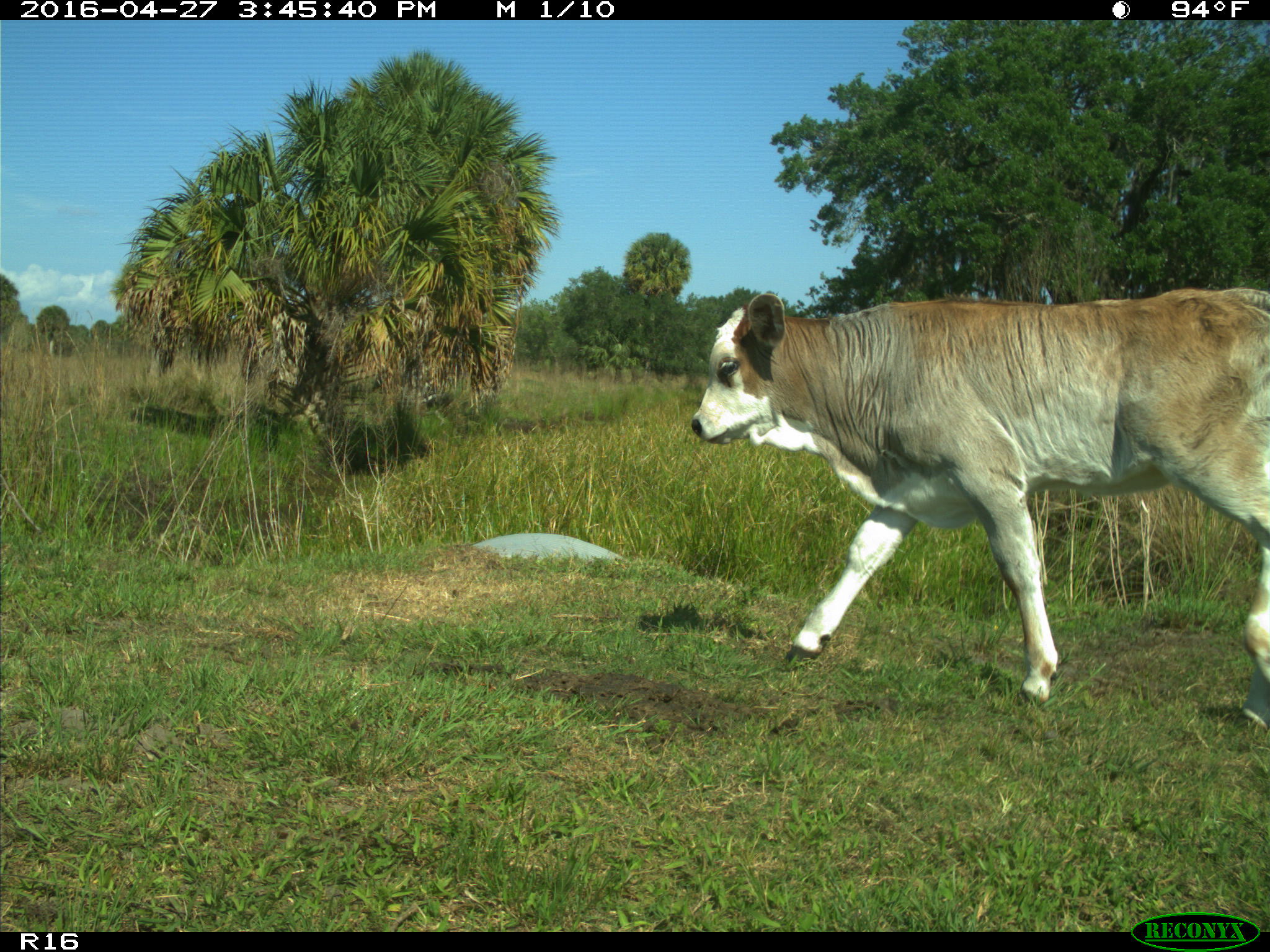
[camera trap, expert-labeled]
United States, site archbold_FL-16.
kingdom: Animalia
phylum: Chordata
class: Mammalia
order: Artiodactyla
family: Bovidae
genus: Bos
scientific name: Bos taurus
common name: domestic cow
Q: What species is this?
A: Bos taurus (domestic cow).